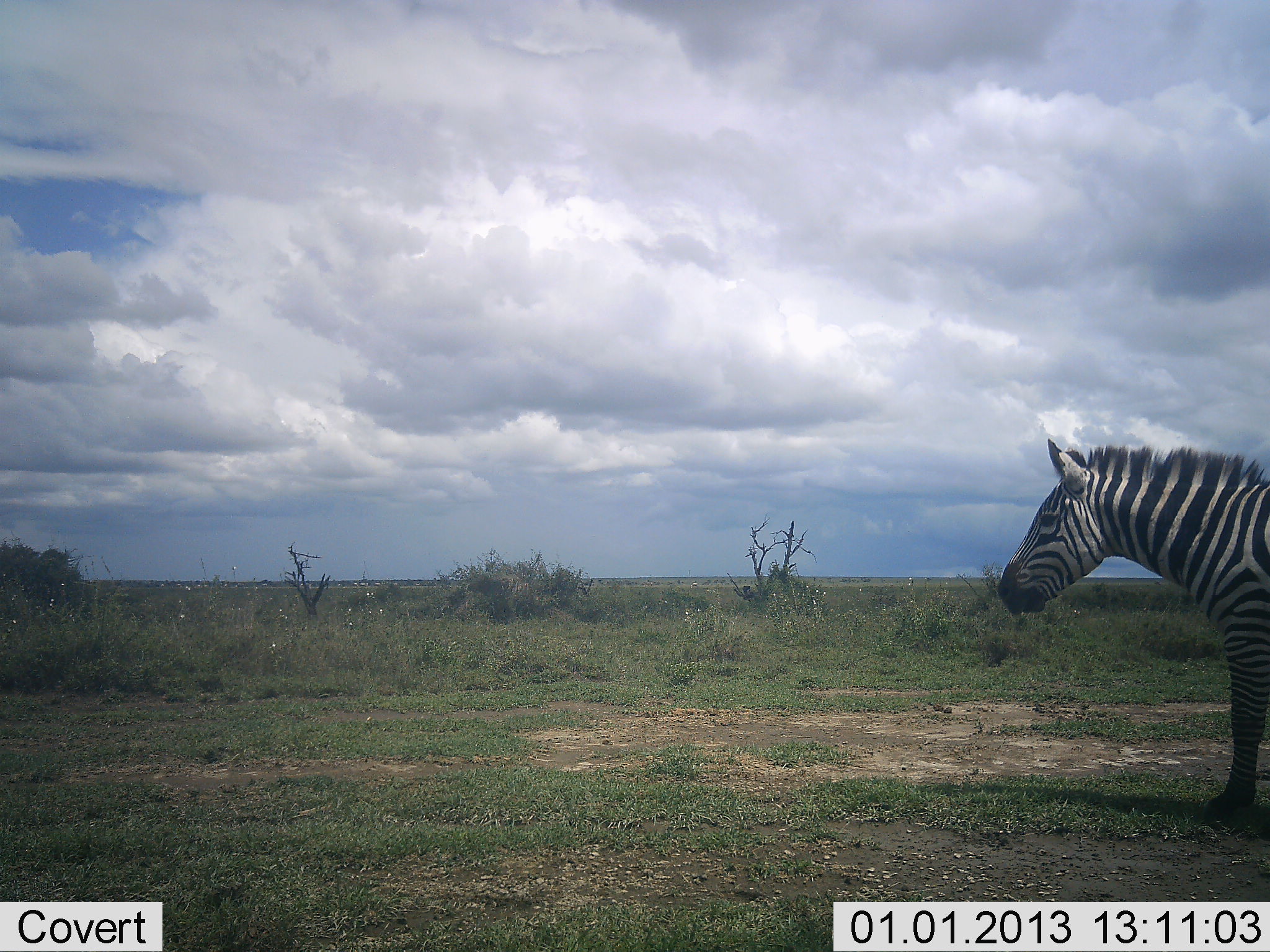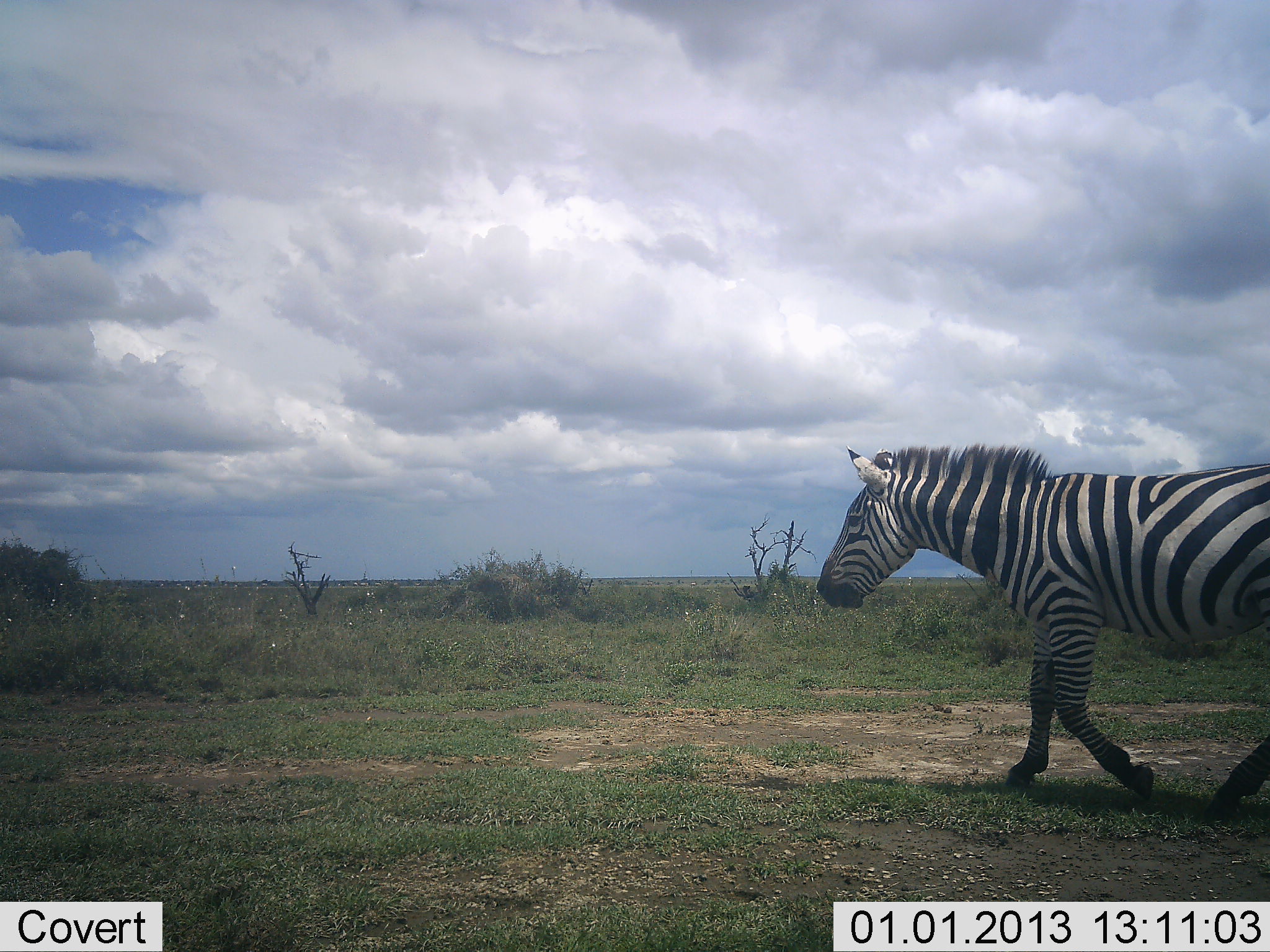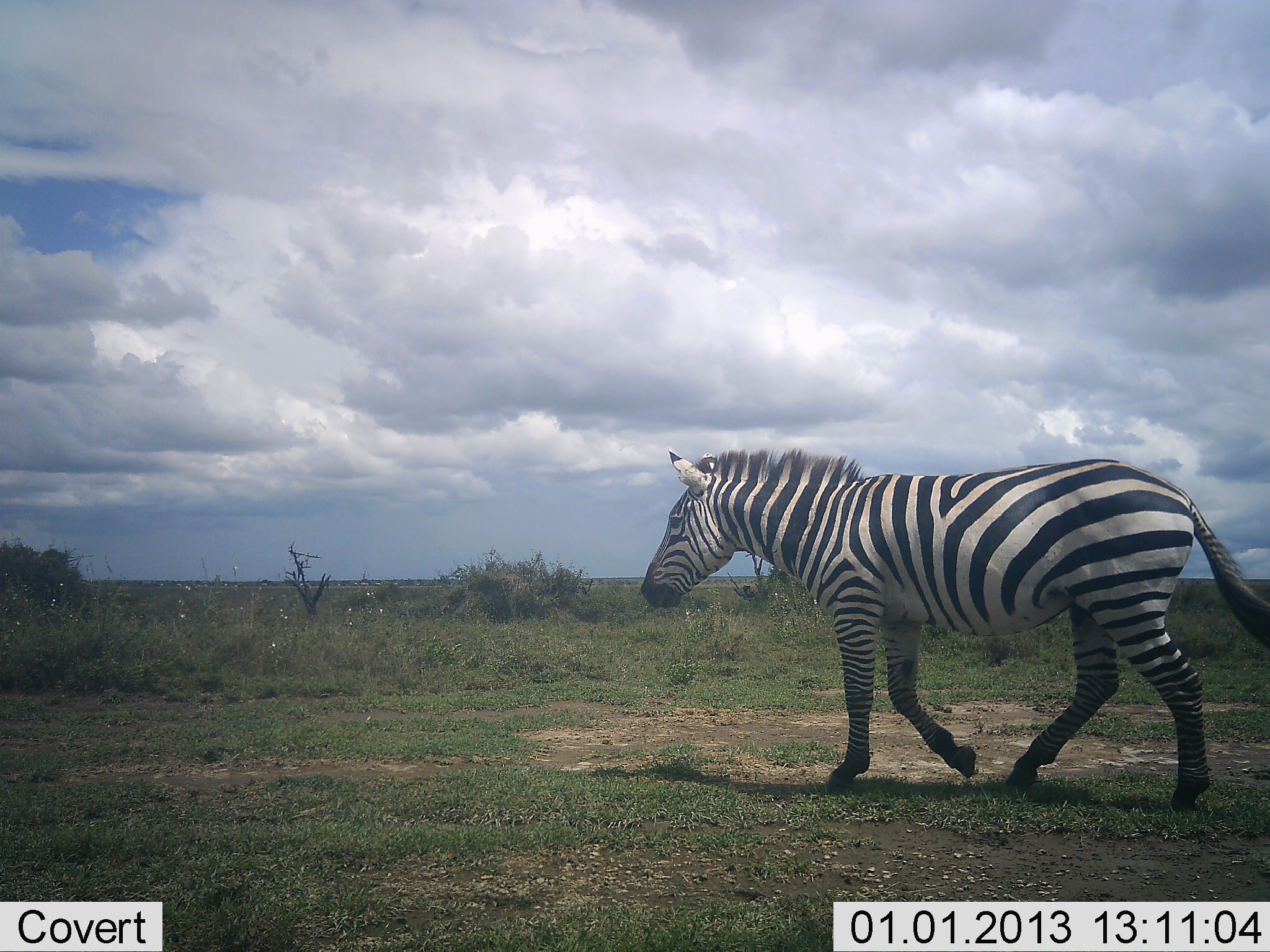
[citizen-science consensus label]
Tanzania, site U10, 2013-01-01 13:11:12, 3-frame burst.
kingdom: Animalia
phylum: Chordata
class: Mammalia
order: Perissodactyla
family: Equidae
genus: Equus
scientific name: Equus quagga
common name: plains zebra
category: zebra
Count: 1.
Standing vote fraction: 0%.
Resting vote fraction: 0%.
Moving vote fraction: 100%.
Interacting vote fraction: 0%.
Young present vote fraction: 0%.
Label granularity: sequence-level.